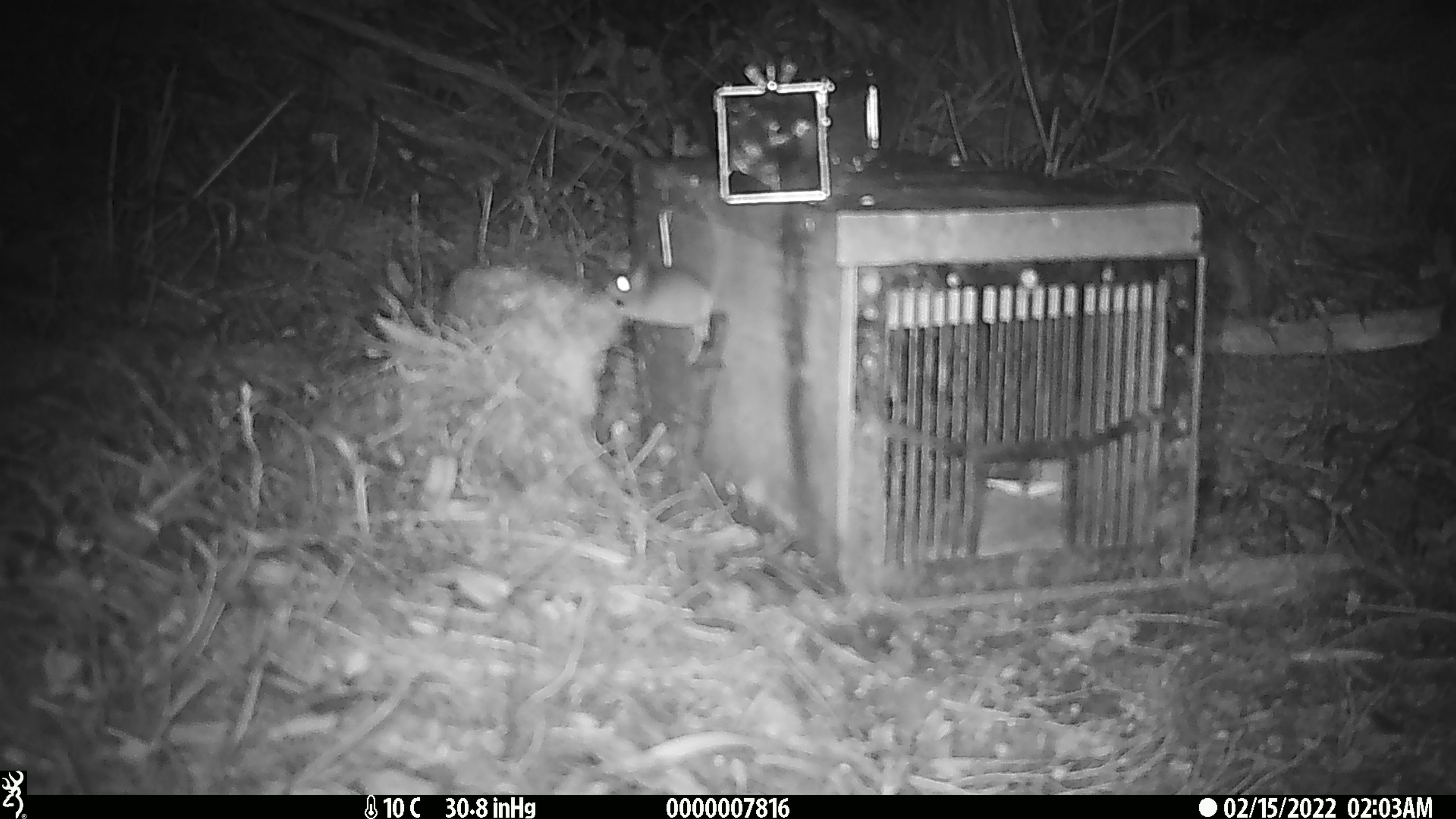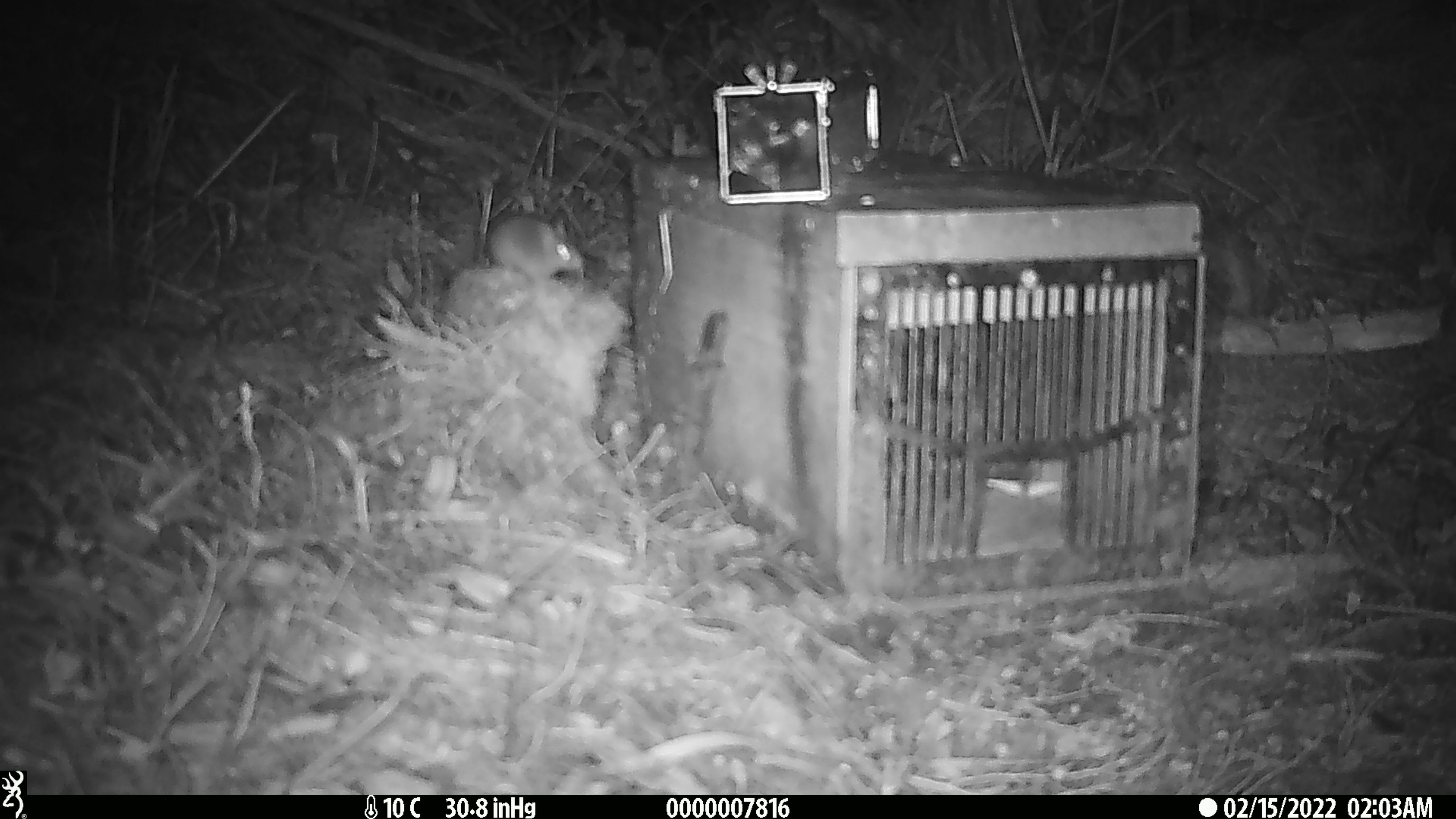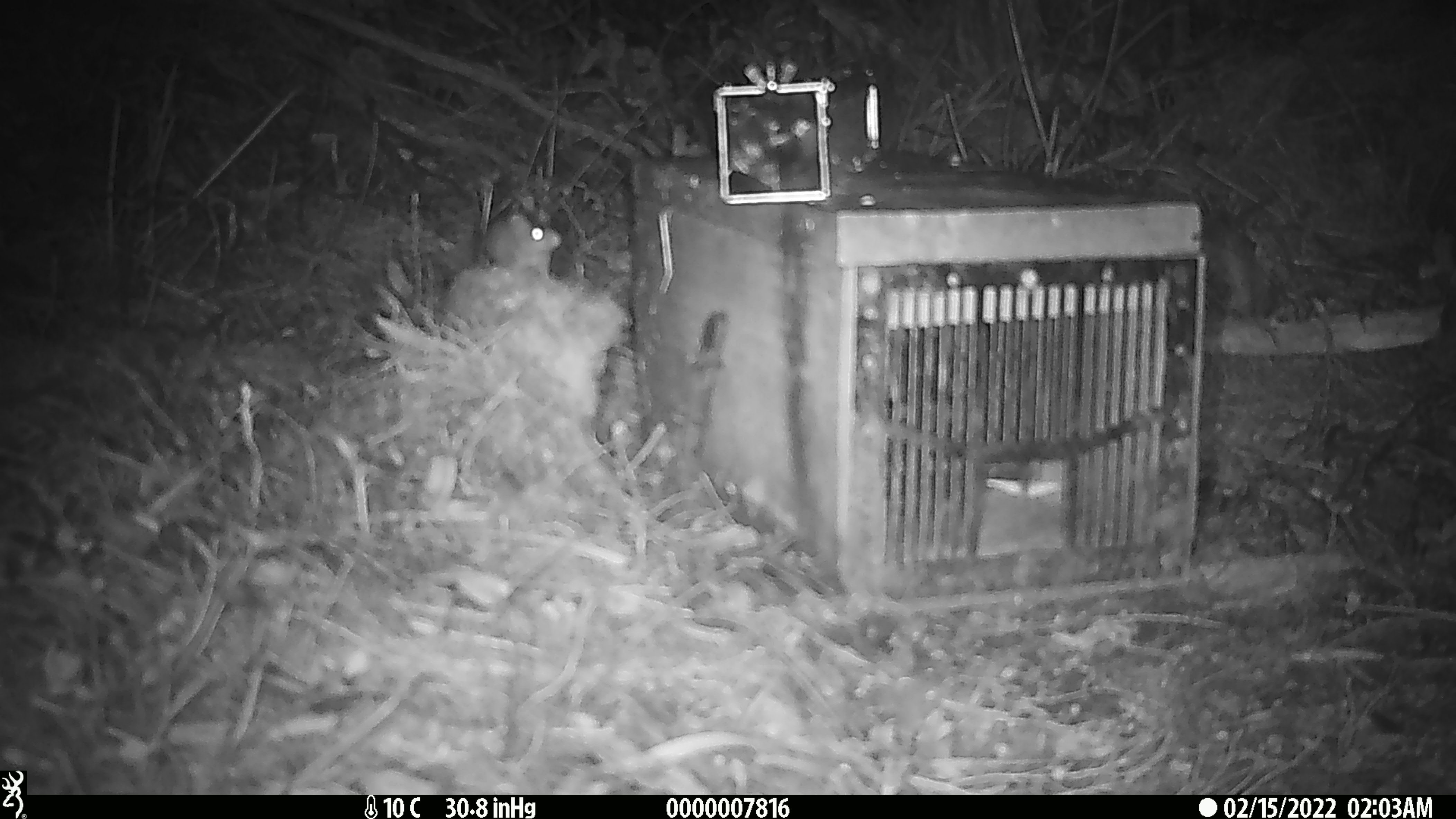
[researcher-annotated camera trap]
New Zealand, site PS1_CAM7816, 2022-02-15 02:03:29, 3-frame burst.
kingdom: Animalia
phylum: Chordata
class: Mammalia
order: Rodentia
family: Muridae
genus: Mus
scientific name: Mus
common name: mouse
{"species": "mouse (Mus)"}